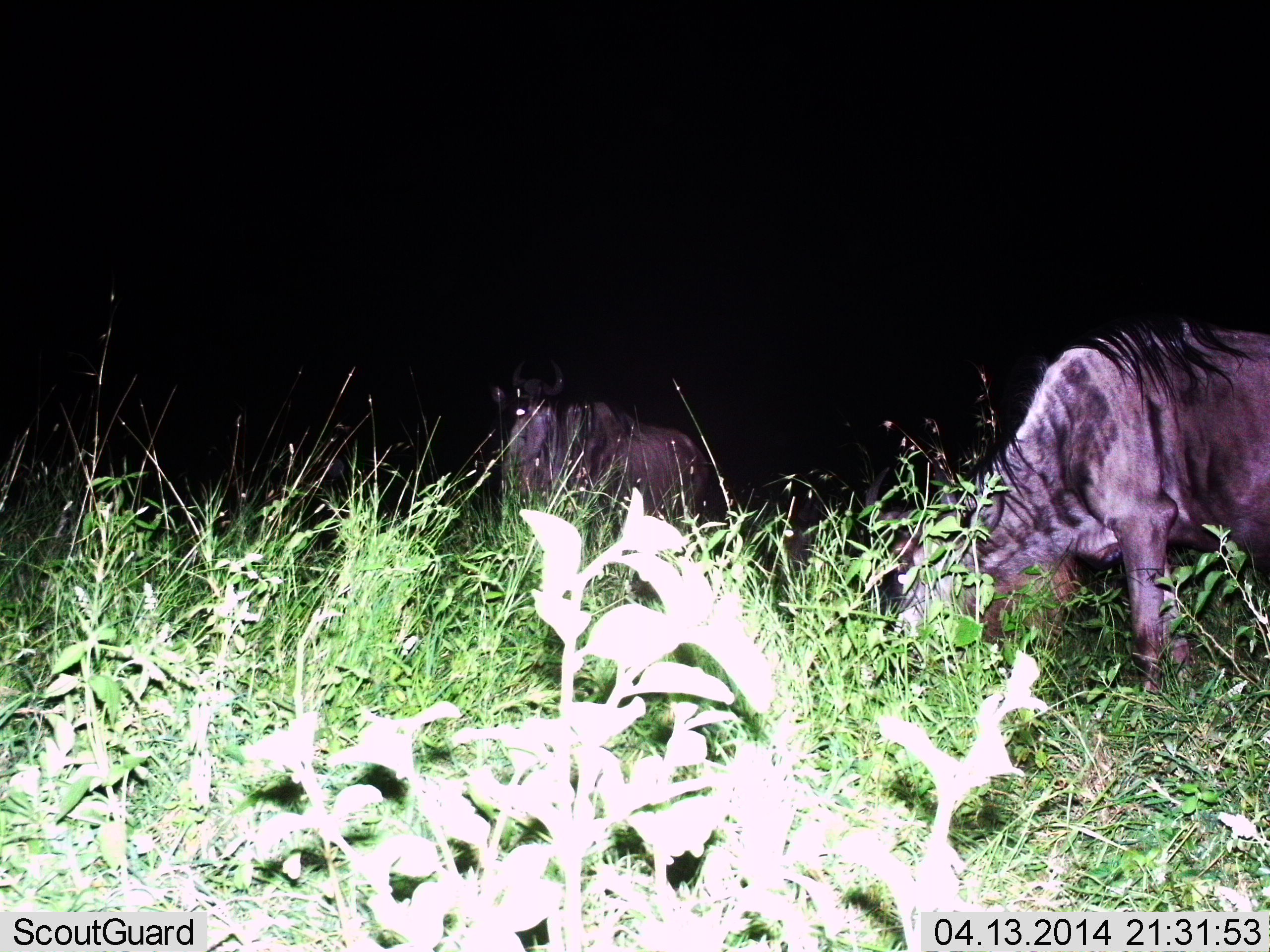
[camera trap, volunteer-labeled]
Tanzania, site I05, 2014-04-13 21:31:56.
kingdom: Animalia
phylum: Chordata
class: Mammalia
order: Artiodactyla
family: Bovidae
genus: Connochaetes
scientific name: Connochaetes taurinus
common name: blue wildebeest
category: wildebeest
Wildebeest (blue wildebeest) (Connochaetes taurinus), count 2. Behavior (volunteer vote fractions): standing 50%, resting 0%, moving 0%, interacting 0%. Young present (vote fraction): 0%. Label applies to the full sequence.